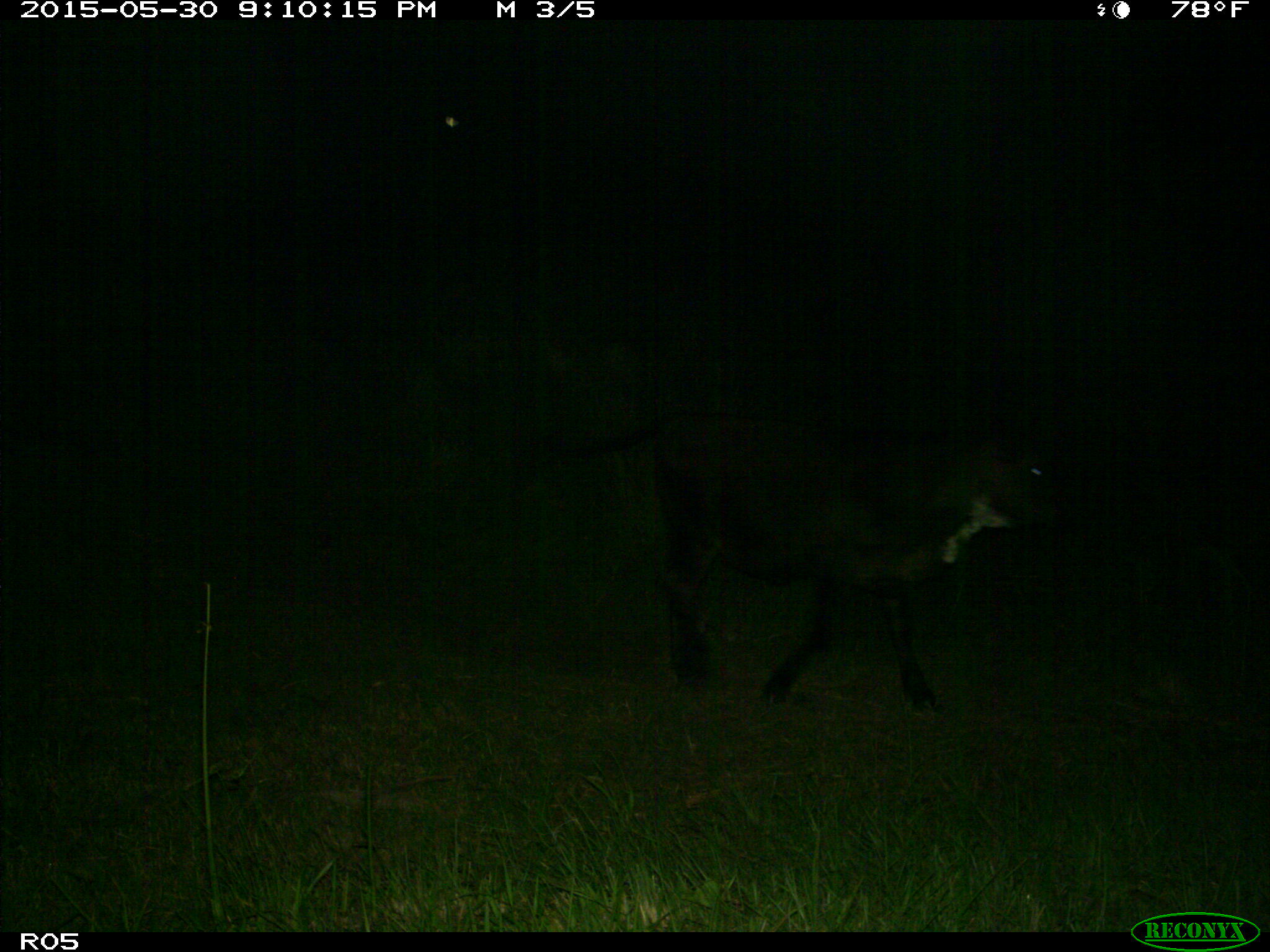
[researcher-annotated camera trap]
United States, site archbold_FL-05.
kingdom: Animalia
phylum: Chordata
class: Mammalia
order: Artiodactyla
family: Bovidae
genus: Bos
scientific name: Bos taurus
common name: domestic cow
Bos taurus (domestic cow).